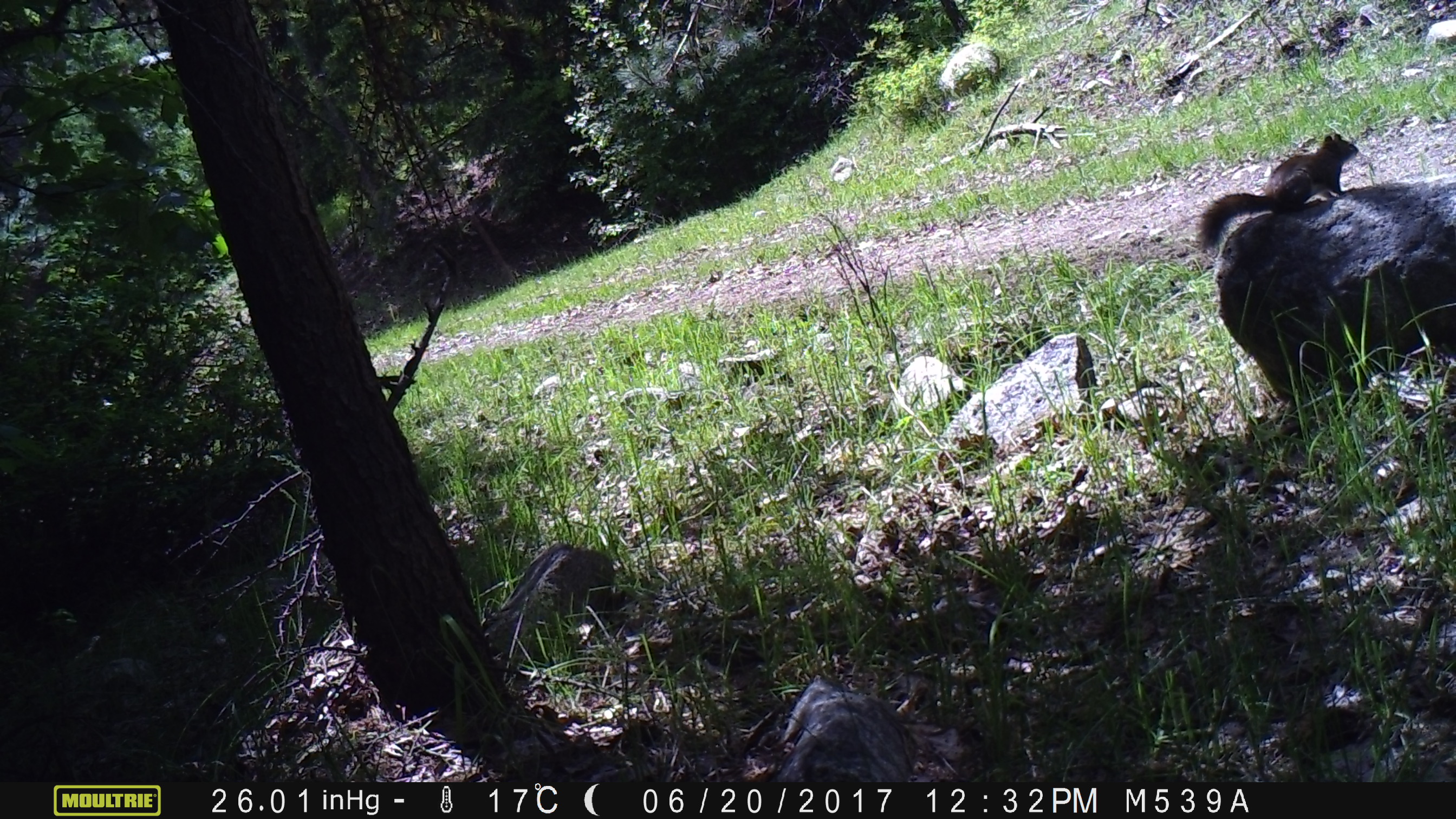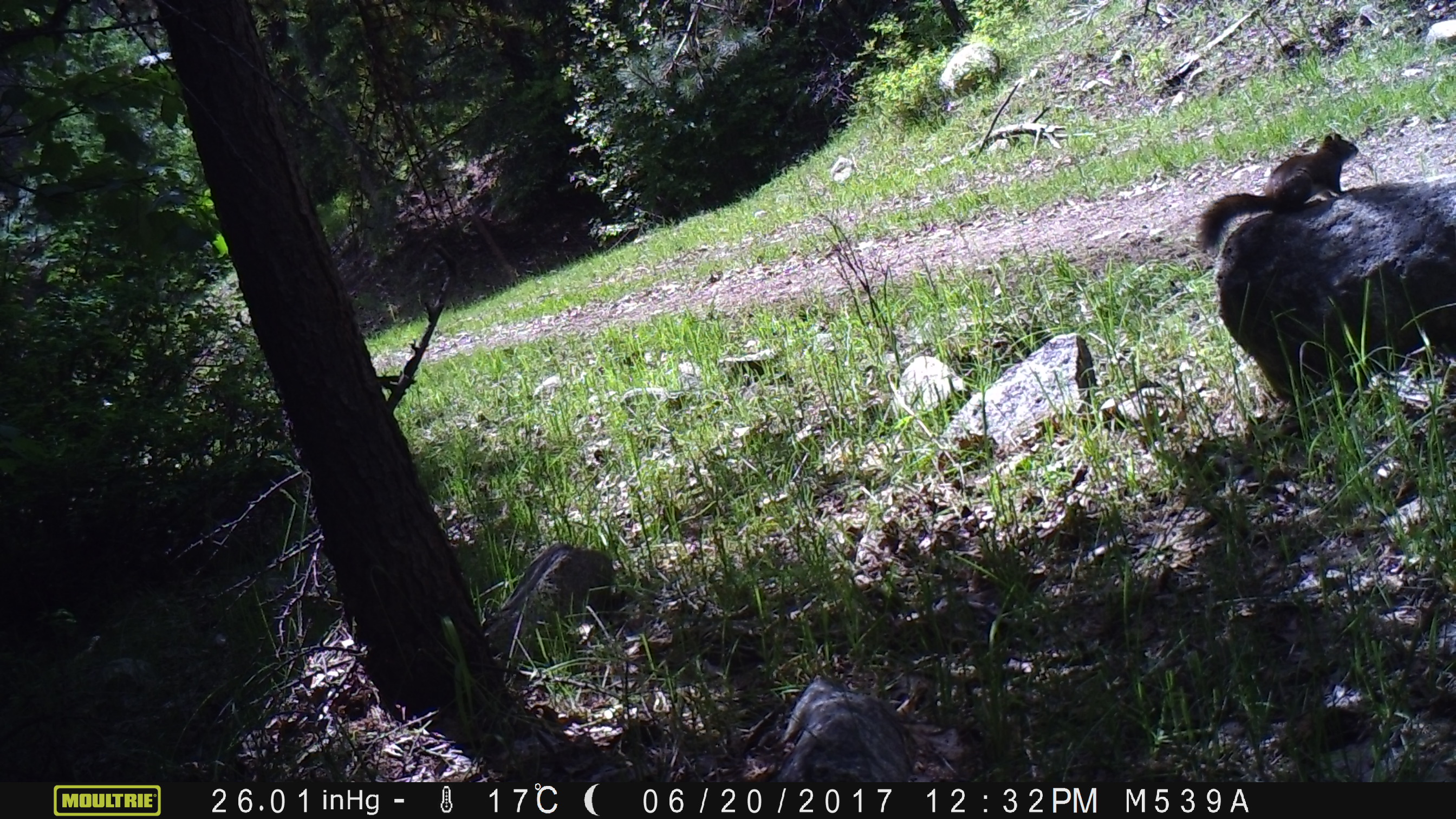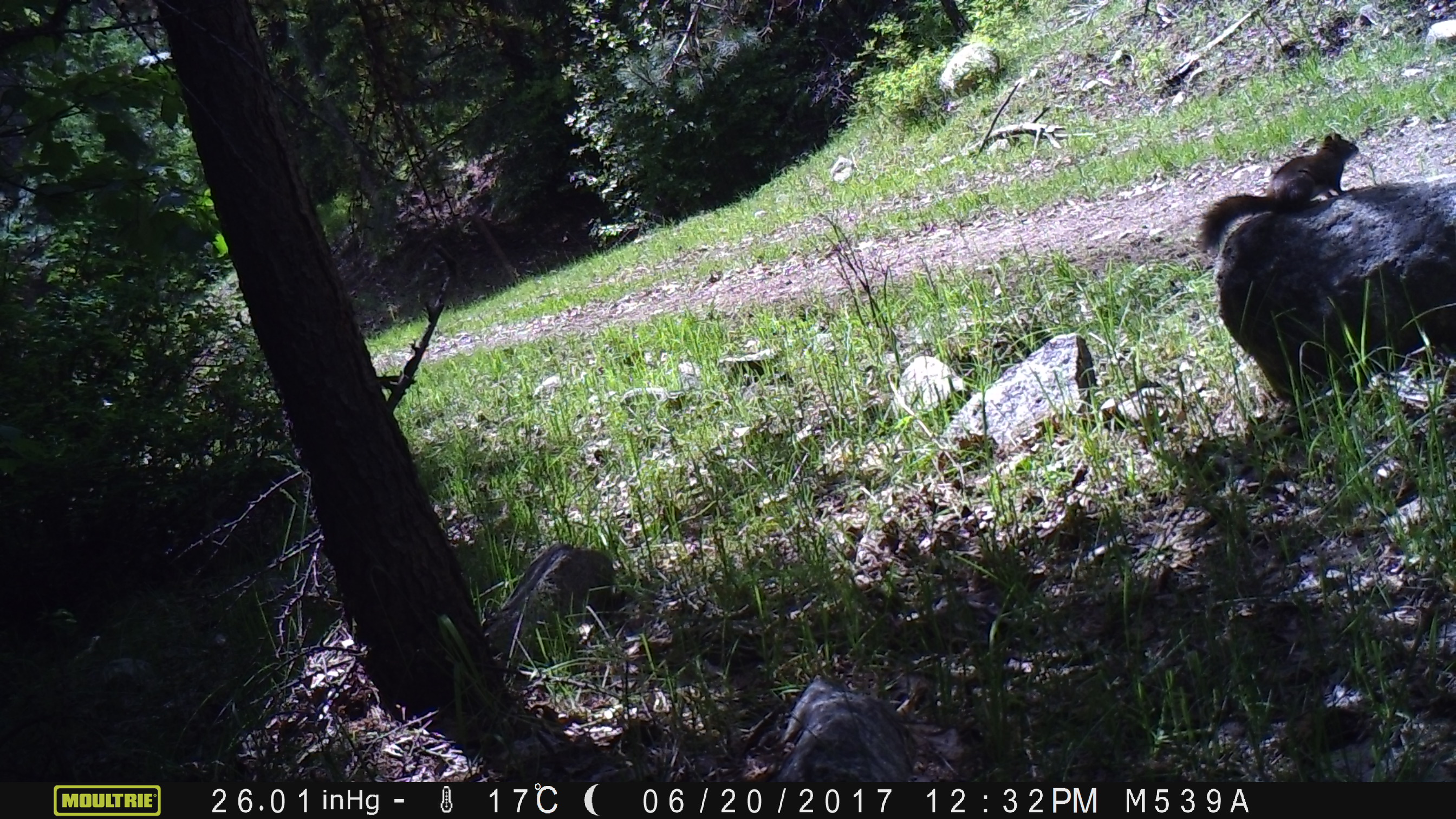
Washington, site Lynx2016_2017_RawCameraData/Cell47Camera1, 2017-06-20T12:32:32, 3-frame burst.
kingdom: Animalia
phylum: Chordata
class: Mammalia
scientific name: Mammalia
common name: small mammal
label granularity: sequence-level